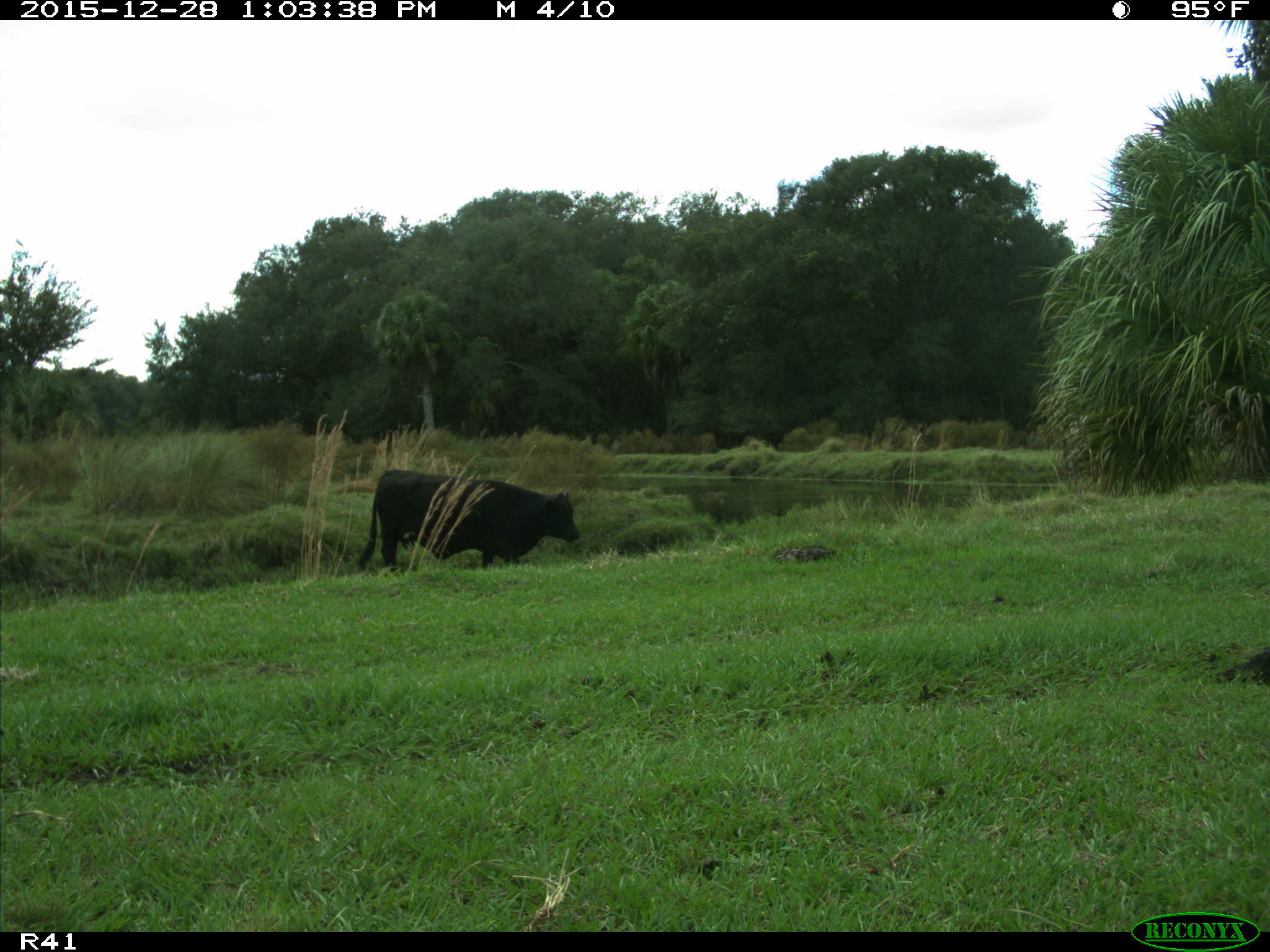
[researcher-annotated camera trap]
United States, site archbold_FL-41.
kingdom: Animalia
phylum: Chordata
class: Mammalia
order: Artiodactyla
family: Bovidae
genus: Bos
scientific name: Bos taurus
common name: domestic cow